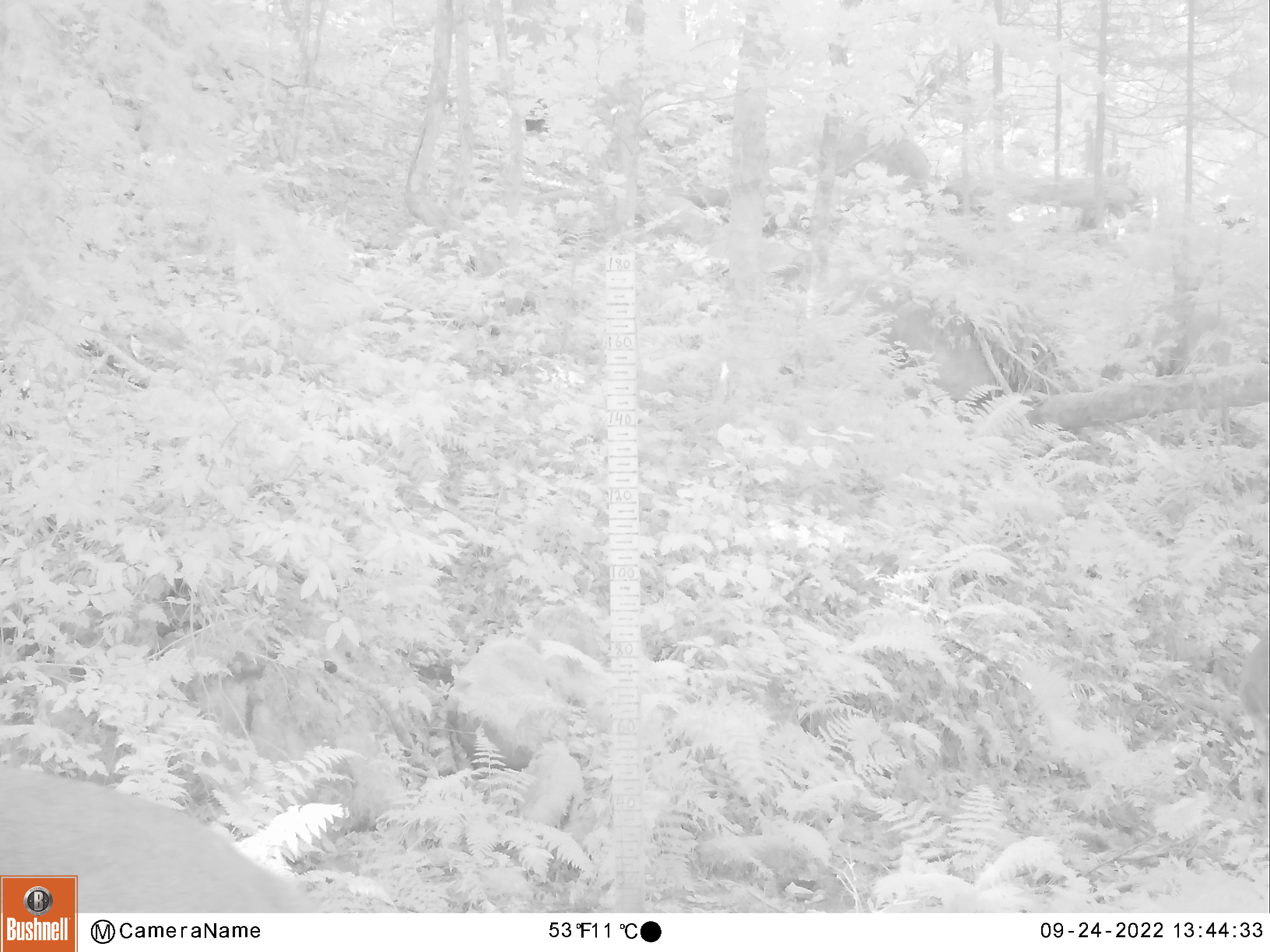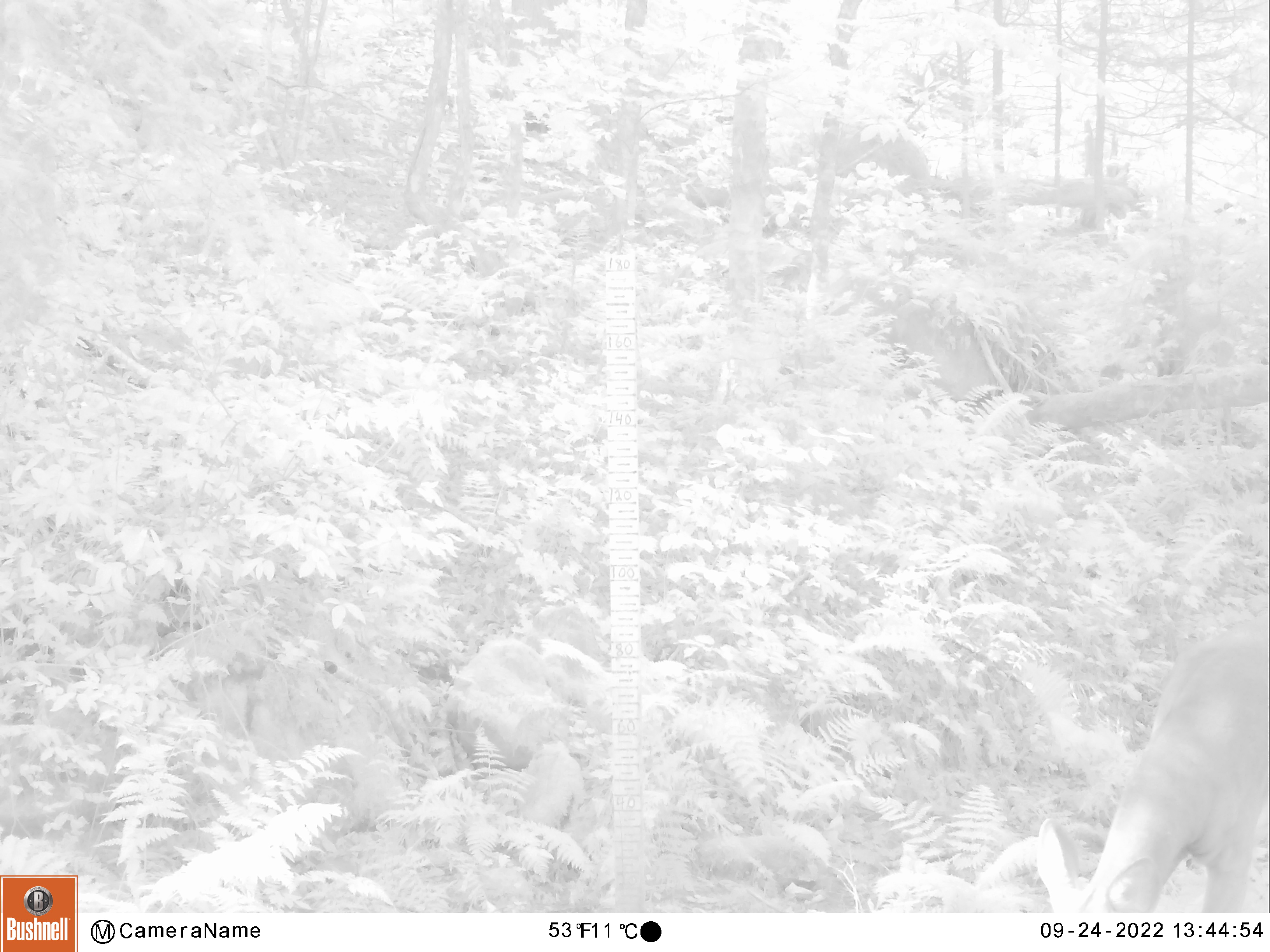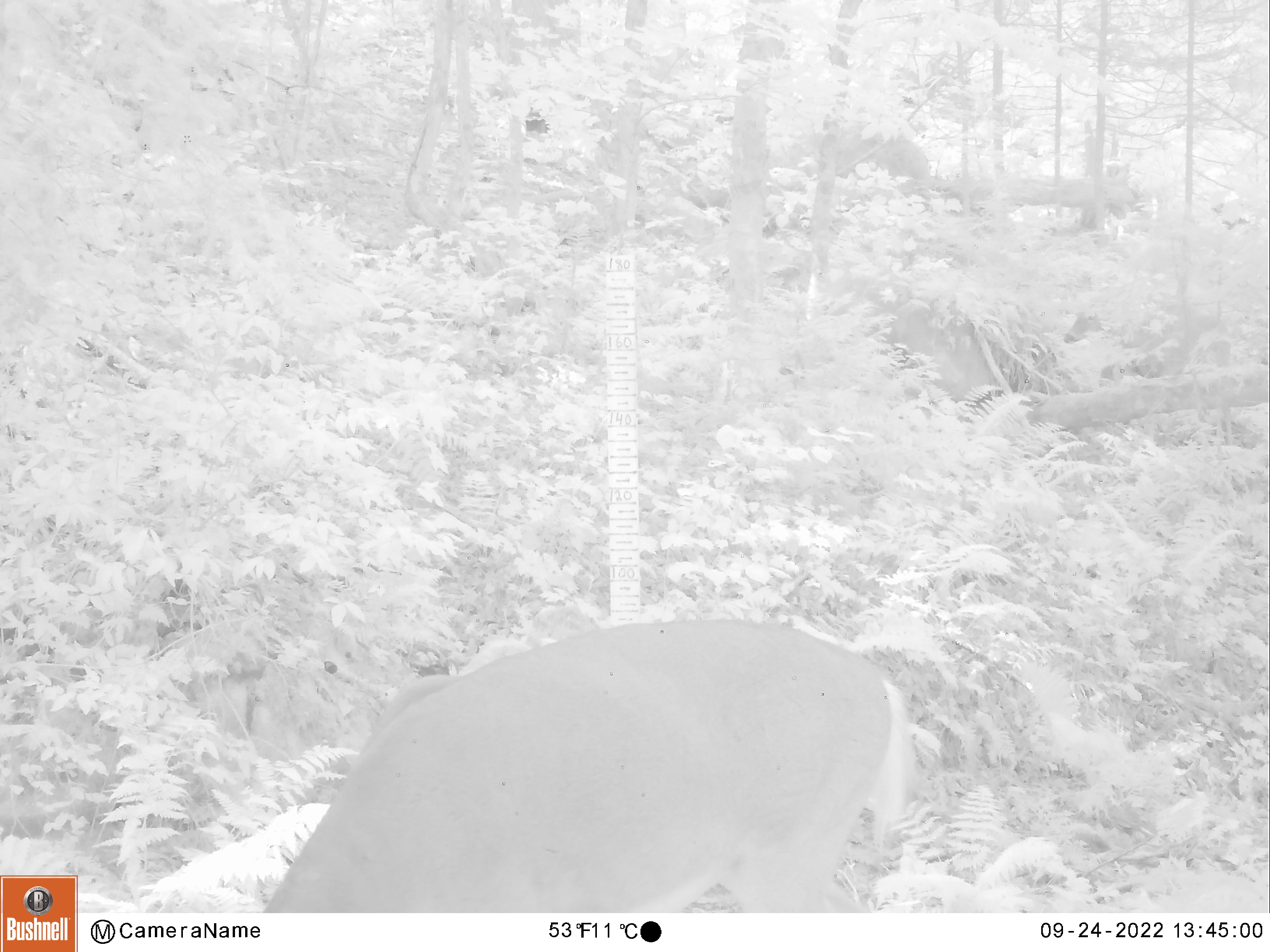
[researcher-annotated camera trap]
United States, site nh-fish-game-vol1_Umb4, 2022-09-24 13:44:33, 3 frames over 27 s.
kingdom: Animalia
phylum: Chordata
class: Mammalia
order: Artiodactyla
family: Cervidae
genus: Odocoileus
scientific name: Odocoileus virginianus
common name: white-tailed deer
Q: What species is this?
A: White-tailed deer (Odocoileus virginianus).